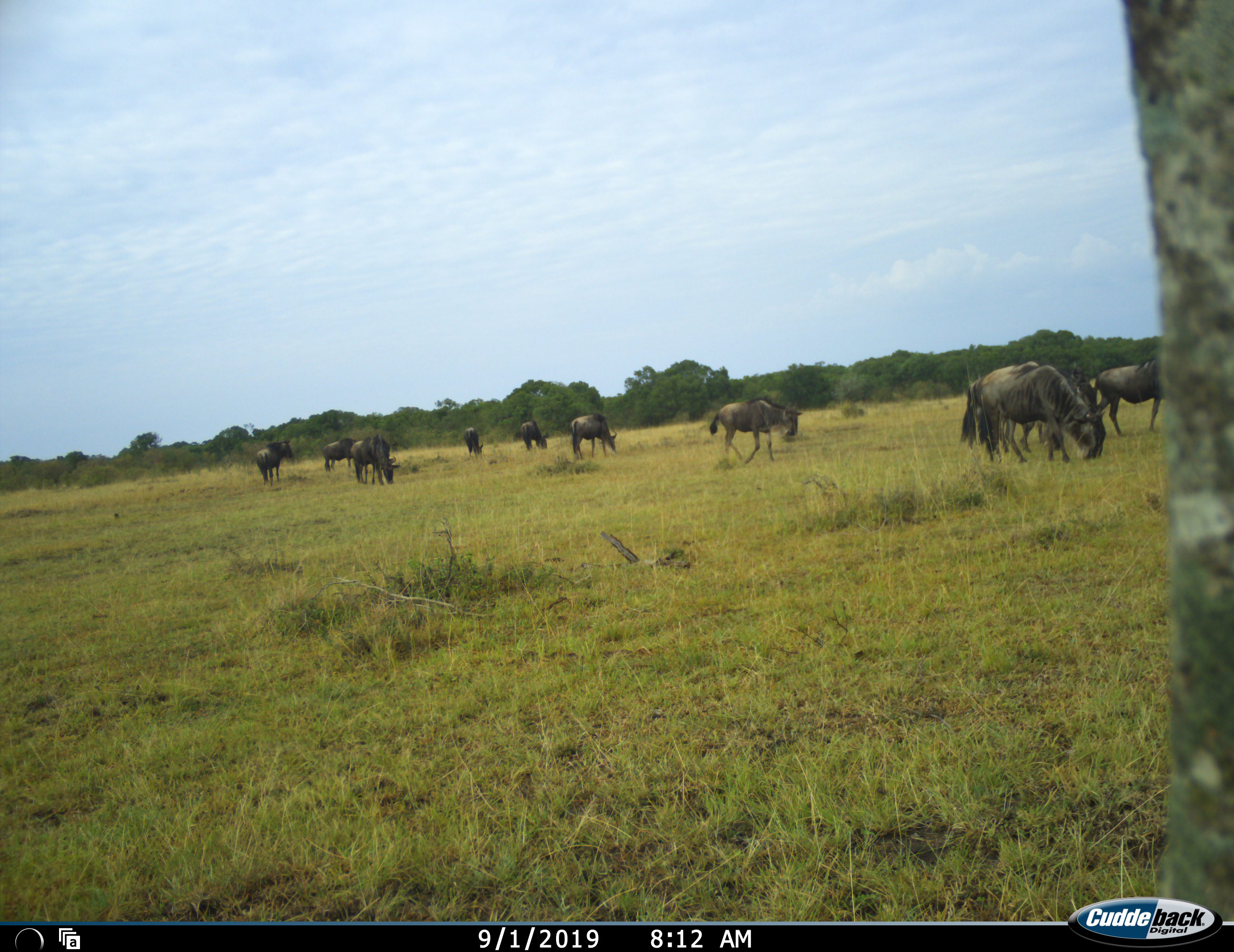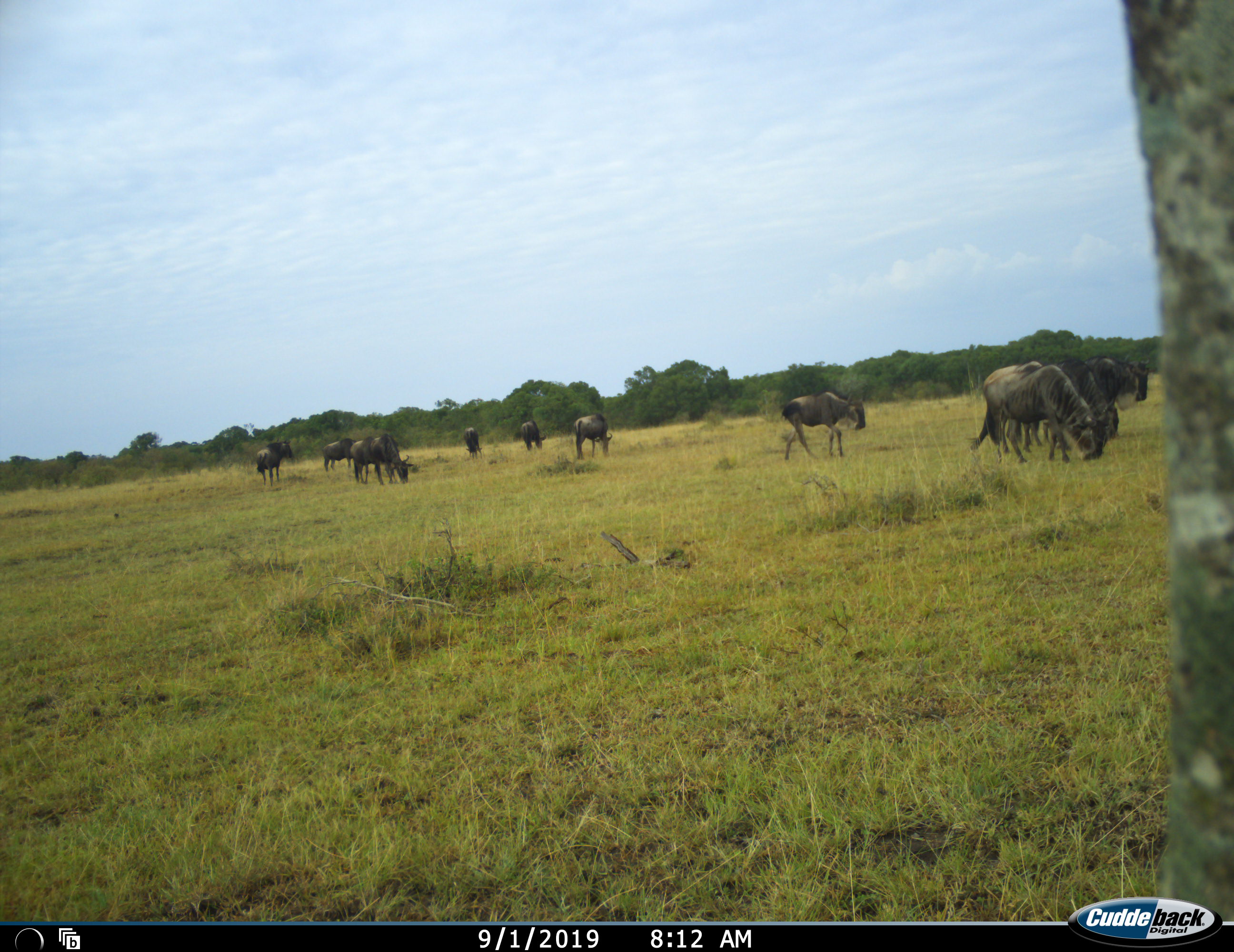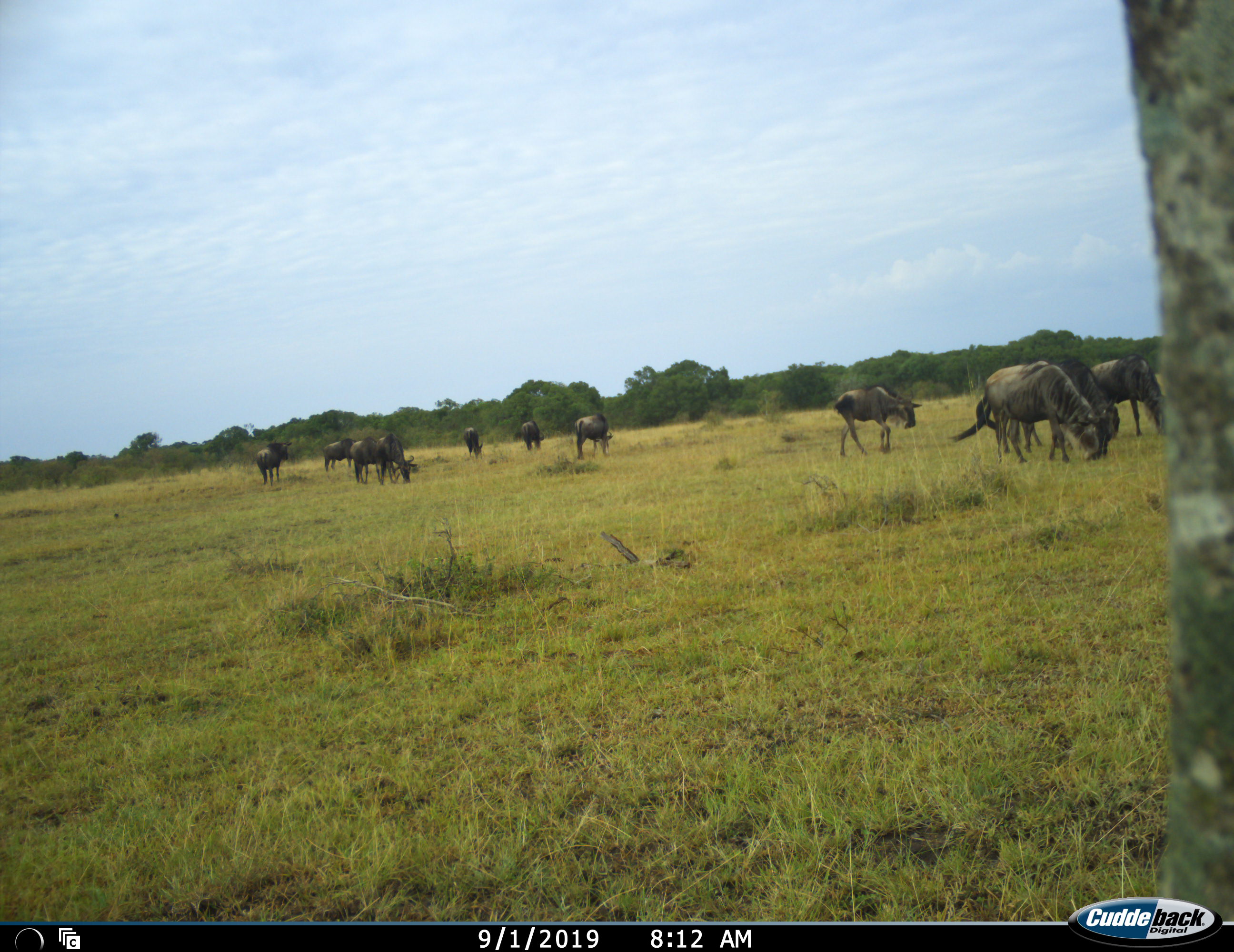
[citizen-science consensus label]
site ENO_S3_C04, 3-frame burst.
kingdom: Animalia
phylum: Chordata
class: Mammalia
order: Artiodactyla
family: Bovidae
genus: Connochaetes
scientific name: Connochaetes taurinus taurinus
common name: blue wildebeest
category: wildebeestblue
Wildebeestblue (blue wildebeest) (Connochaetes taurinus taurinus), count 11-50. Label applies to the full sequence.